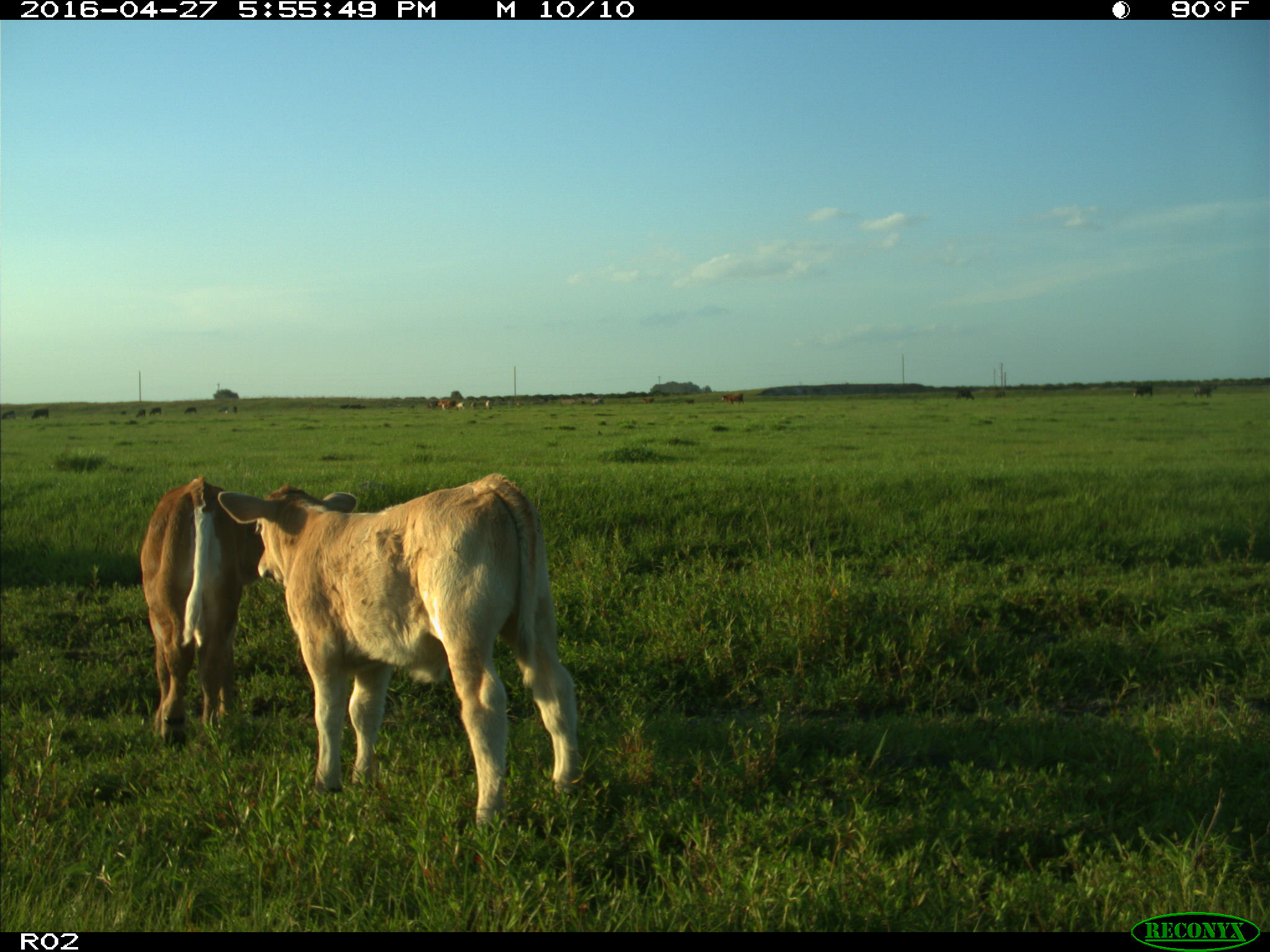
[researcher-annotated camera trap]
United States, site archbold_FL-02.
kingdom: Animalia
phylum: Chordata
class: Mammalia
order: Artiodactyla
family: Bovidae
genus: Bos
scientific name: Bos taurus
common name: domestic cow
Bos taurus (domestic cow).